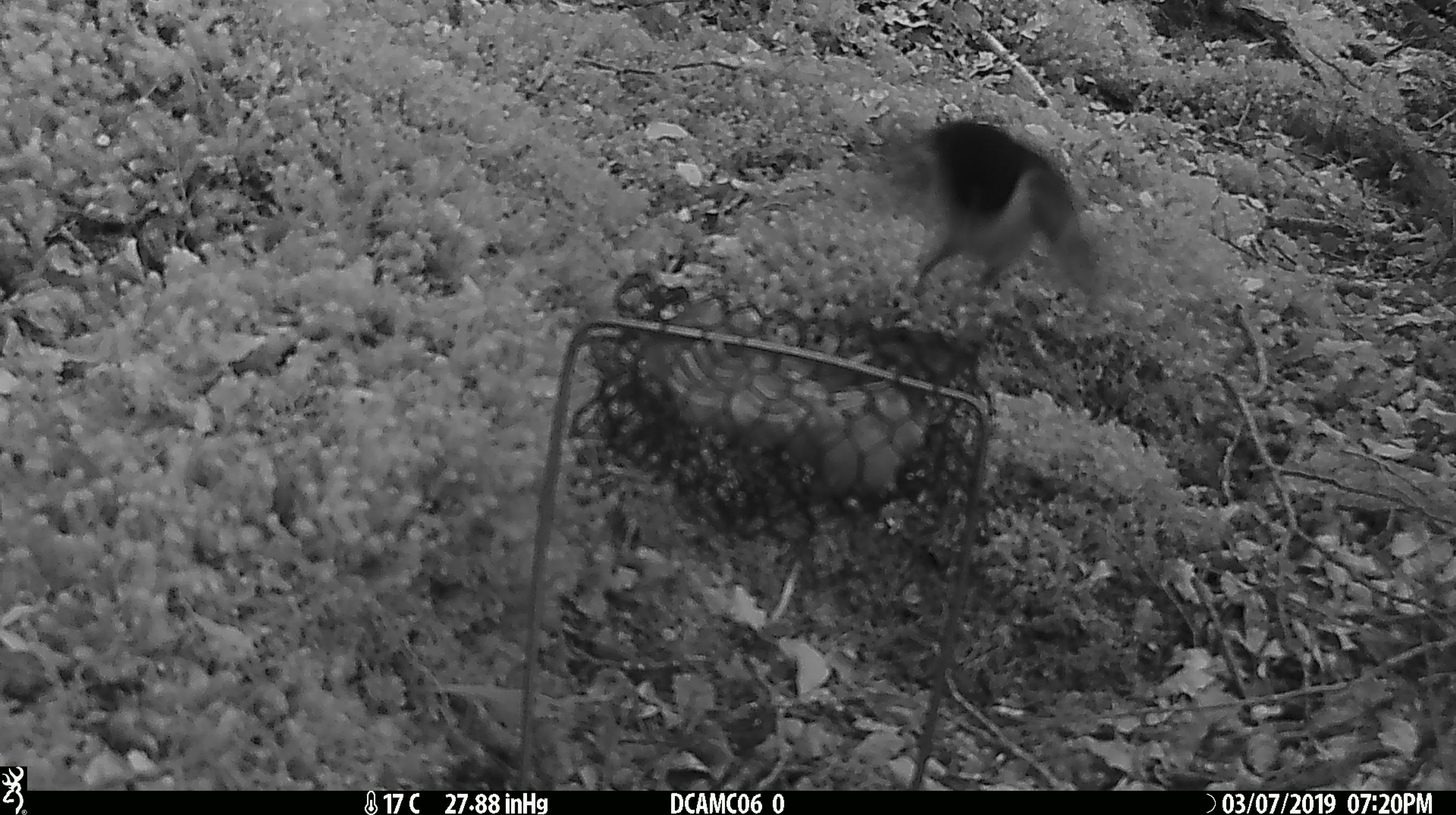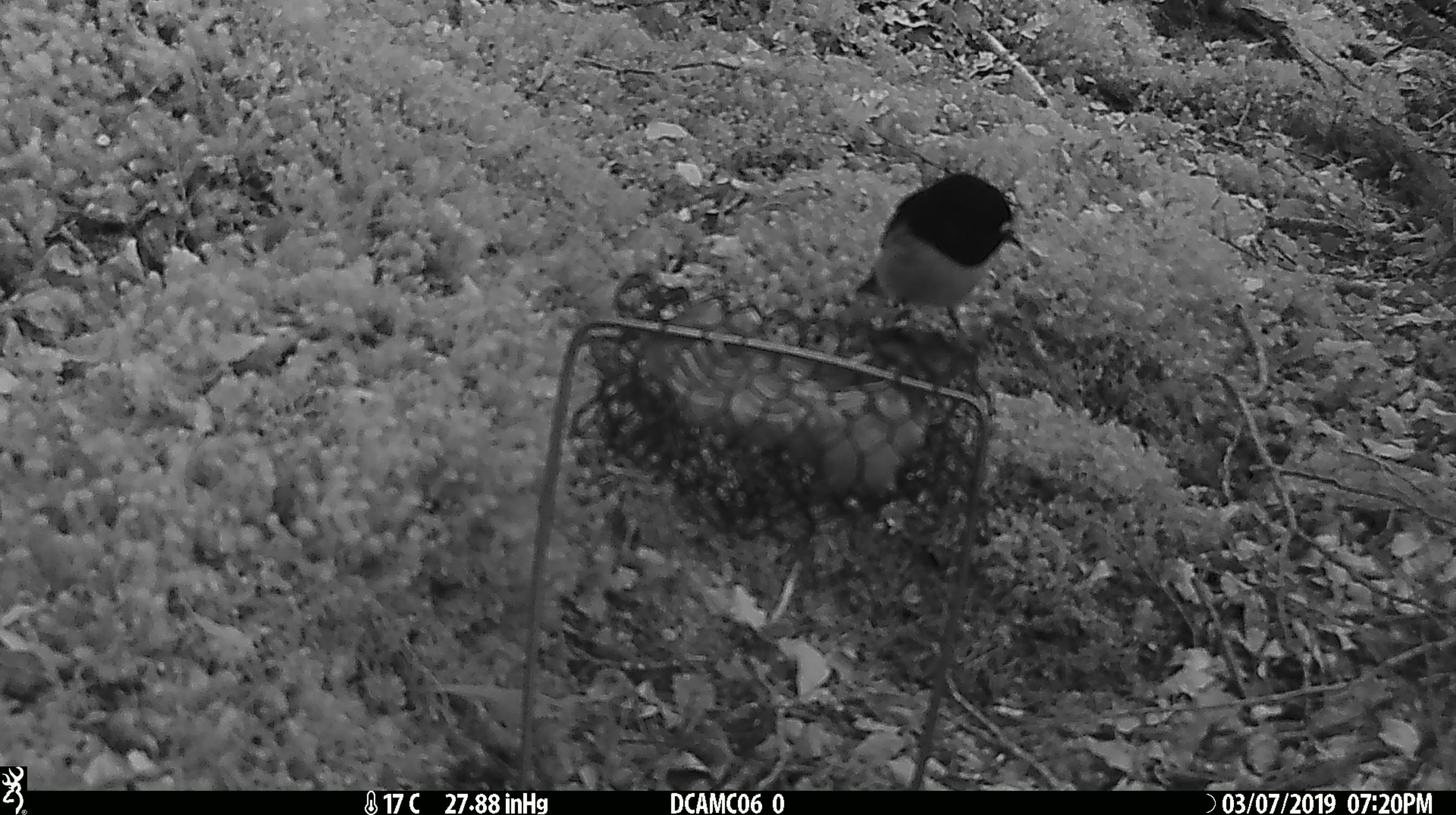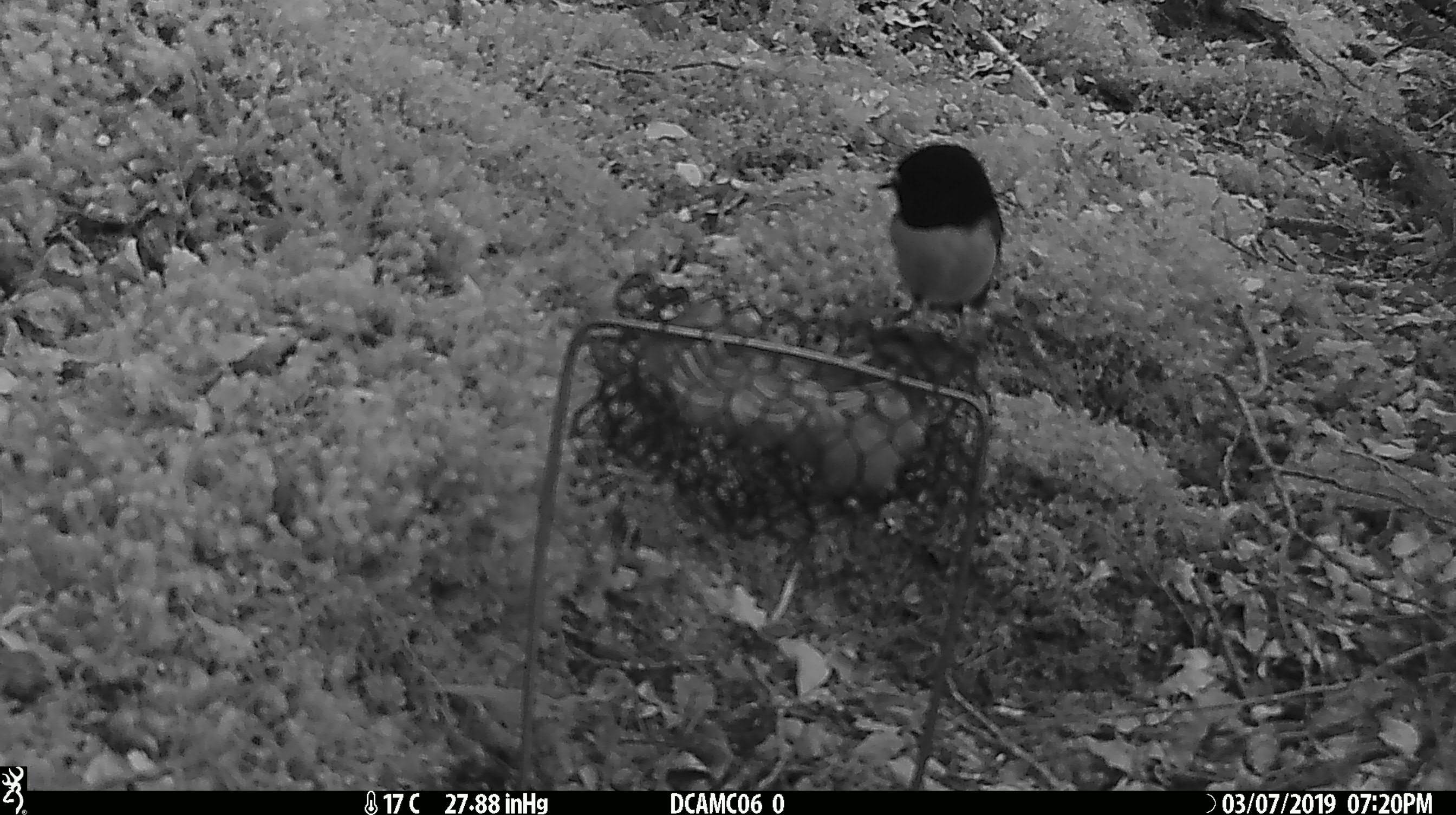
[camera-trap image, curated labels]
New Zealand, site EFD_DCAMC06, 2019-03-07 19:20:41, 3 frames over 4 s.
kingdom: Animalia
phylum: Chordata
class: Aves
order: Passeriformes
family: Petroicidae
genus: Petroica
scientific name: Petroica macrocephala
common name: tomtit